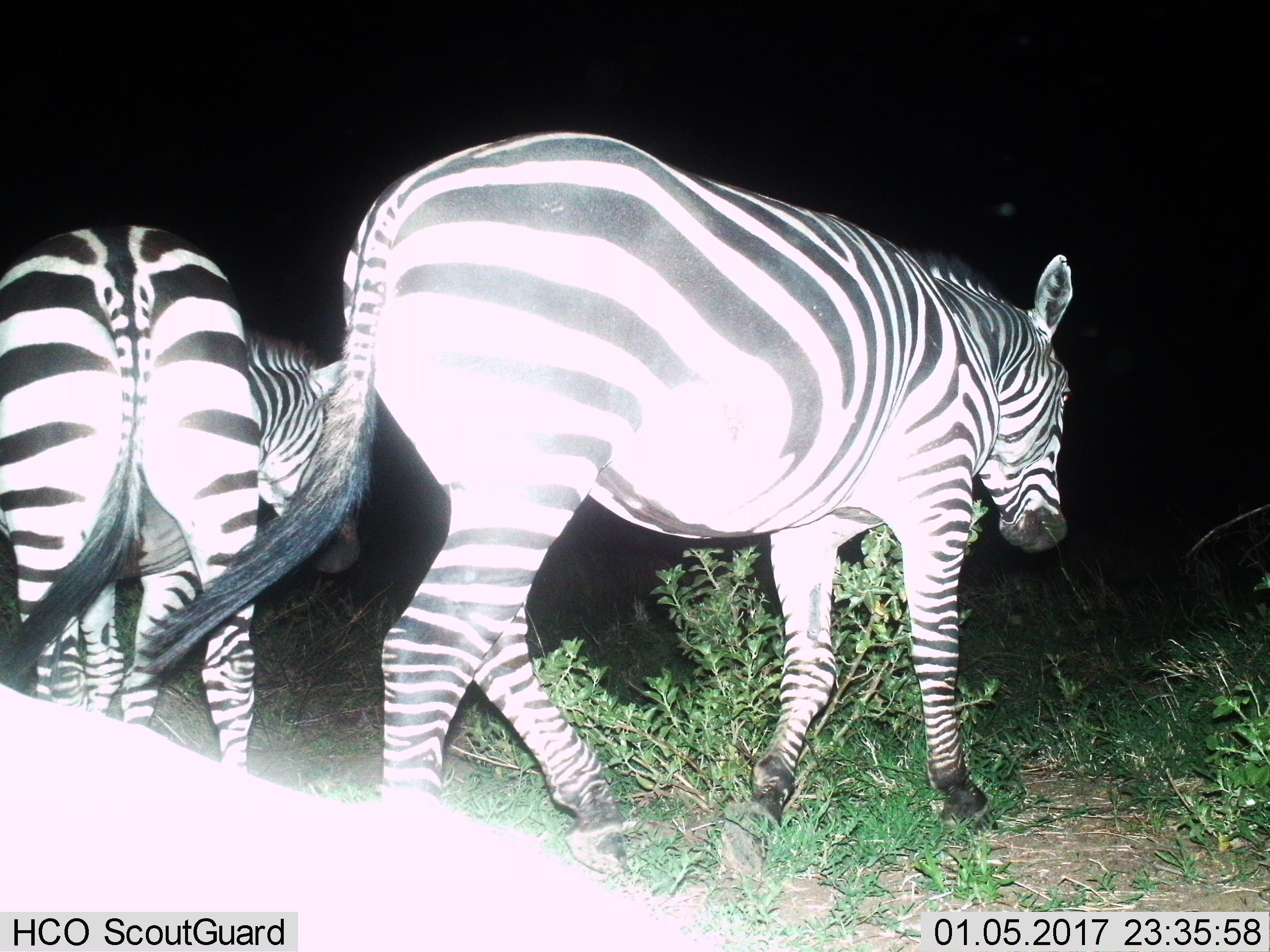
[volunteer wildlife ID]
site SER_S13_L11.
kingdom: Animalia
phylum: Chordata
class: Mammalia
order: Perissodactyla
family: Equidae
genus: Equus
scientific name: Equus quagga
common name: plains zebra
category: zebraplains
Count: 2.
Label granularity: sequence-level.